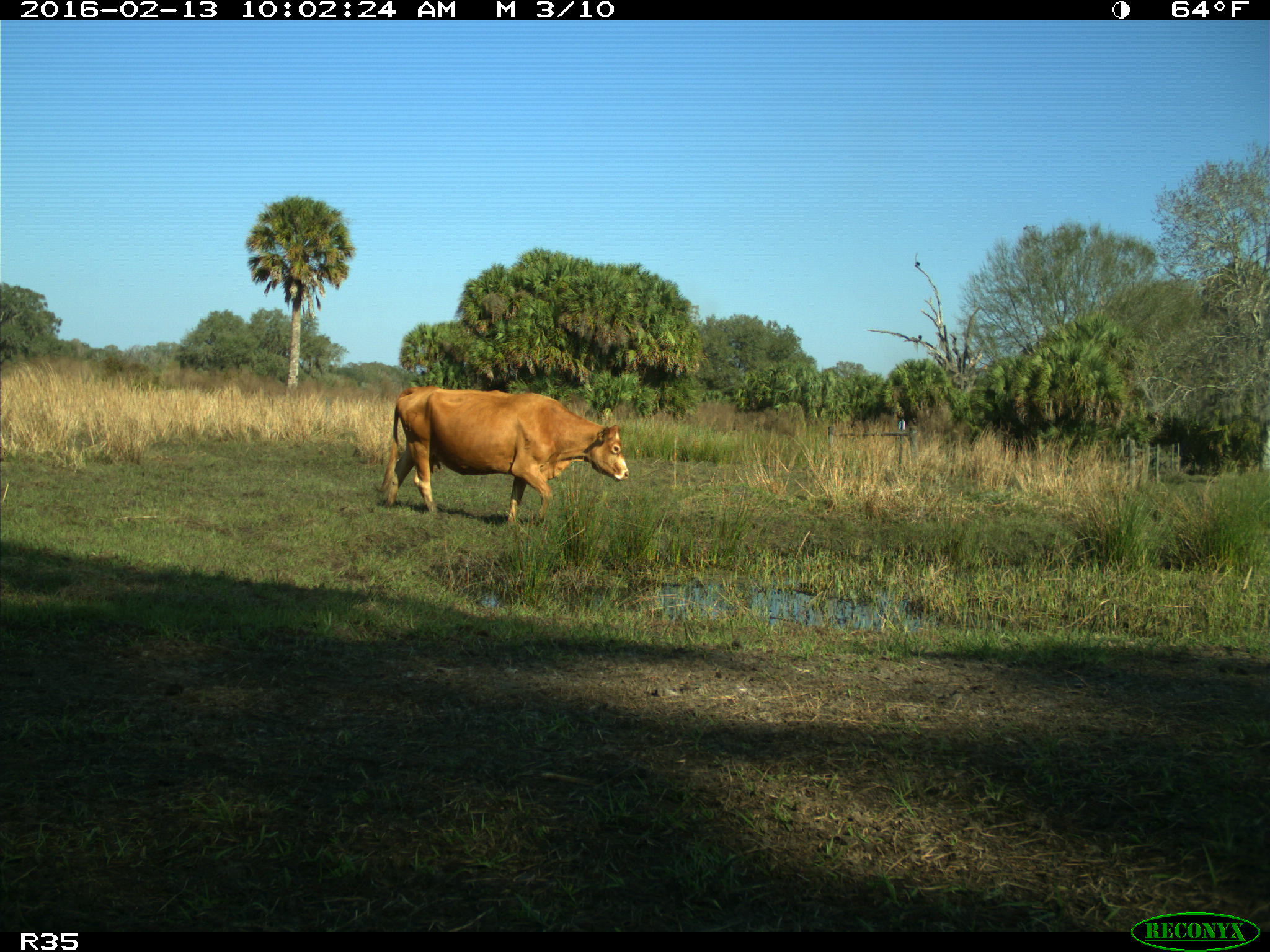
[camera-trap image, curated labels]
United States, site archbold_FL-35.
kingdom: Animalia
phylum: Chordata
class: Mammalia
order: Artiodactyla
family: Bovidae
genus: Bos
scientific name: Bos taurus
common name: domestic cow